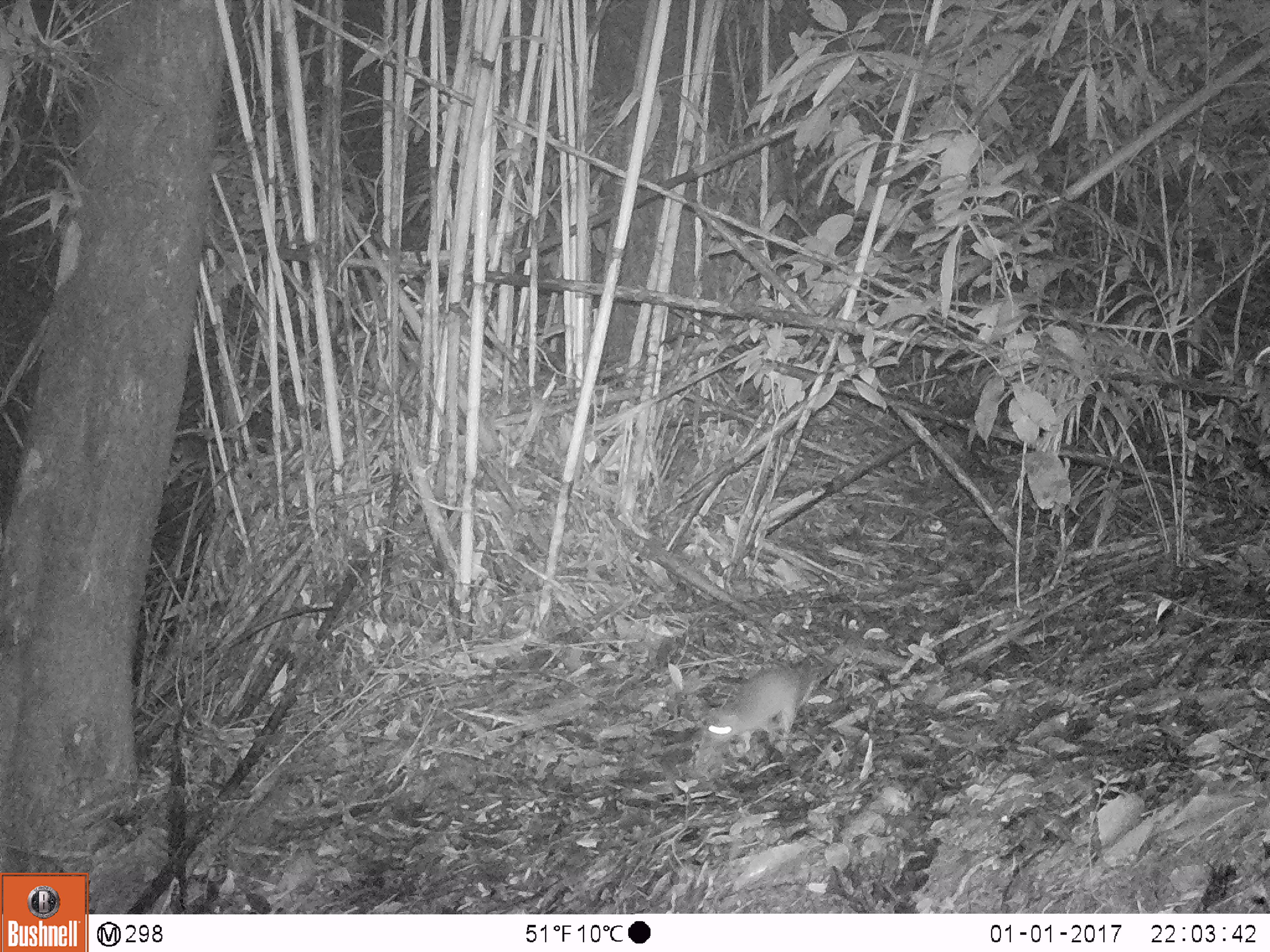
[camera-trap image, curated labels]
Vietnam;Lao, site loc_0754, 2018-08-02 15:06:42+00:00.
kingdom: Animalia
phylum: Chordata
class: Mammalia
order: Rodentia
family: Muridae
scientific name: Muridae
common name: old-world mice and rats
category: unidentified murid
Unidentified murid (old-world mice and rats) (Muridae). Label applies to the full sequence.